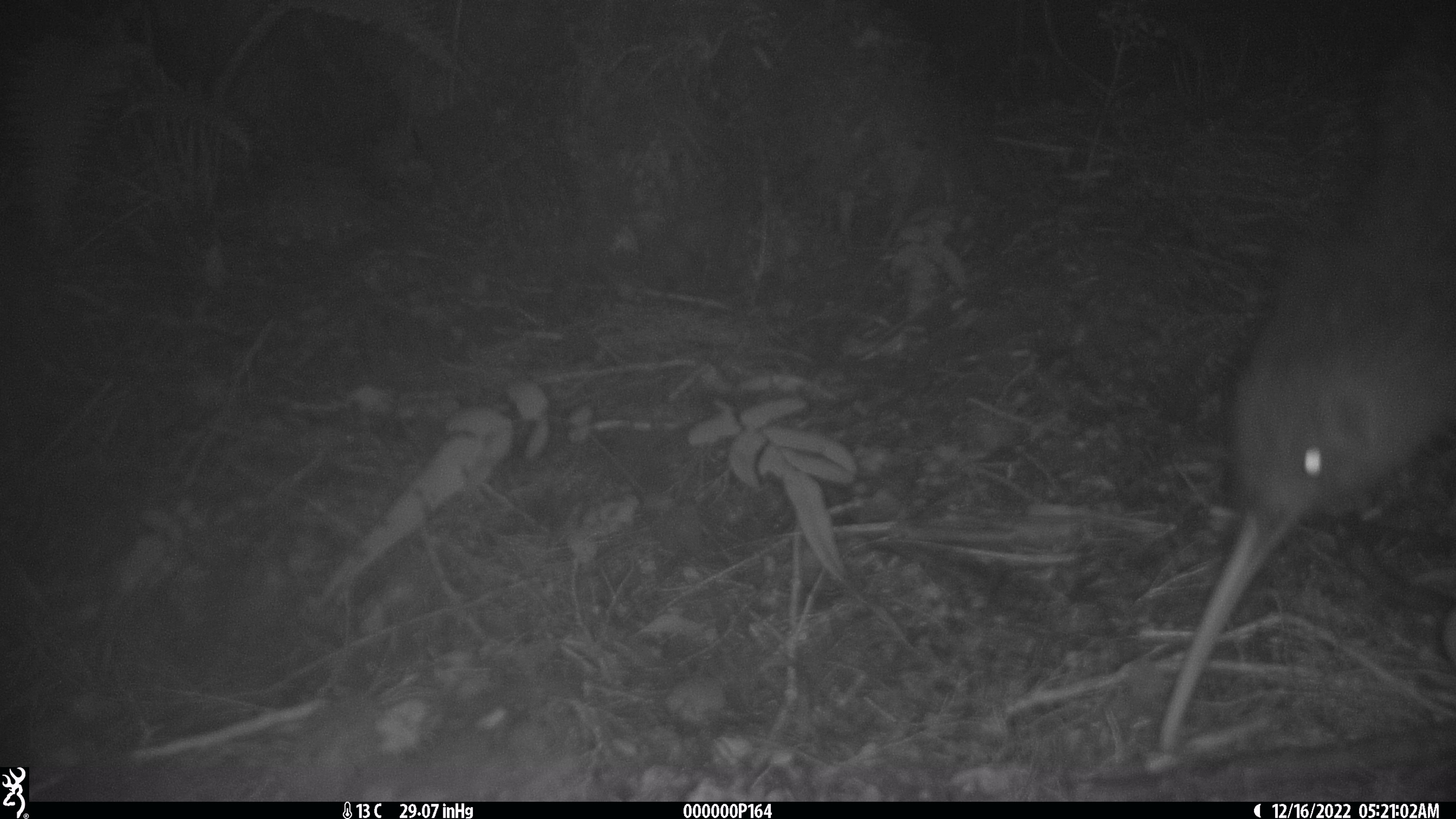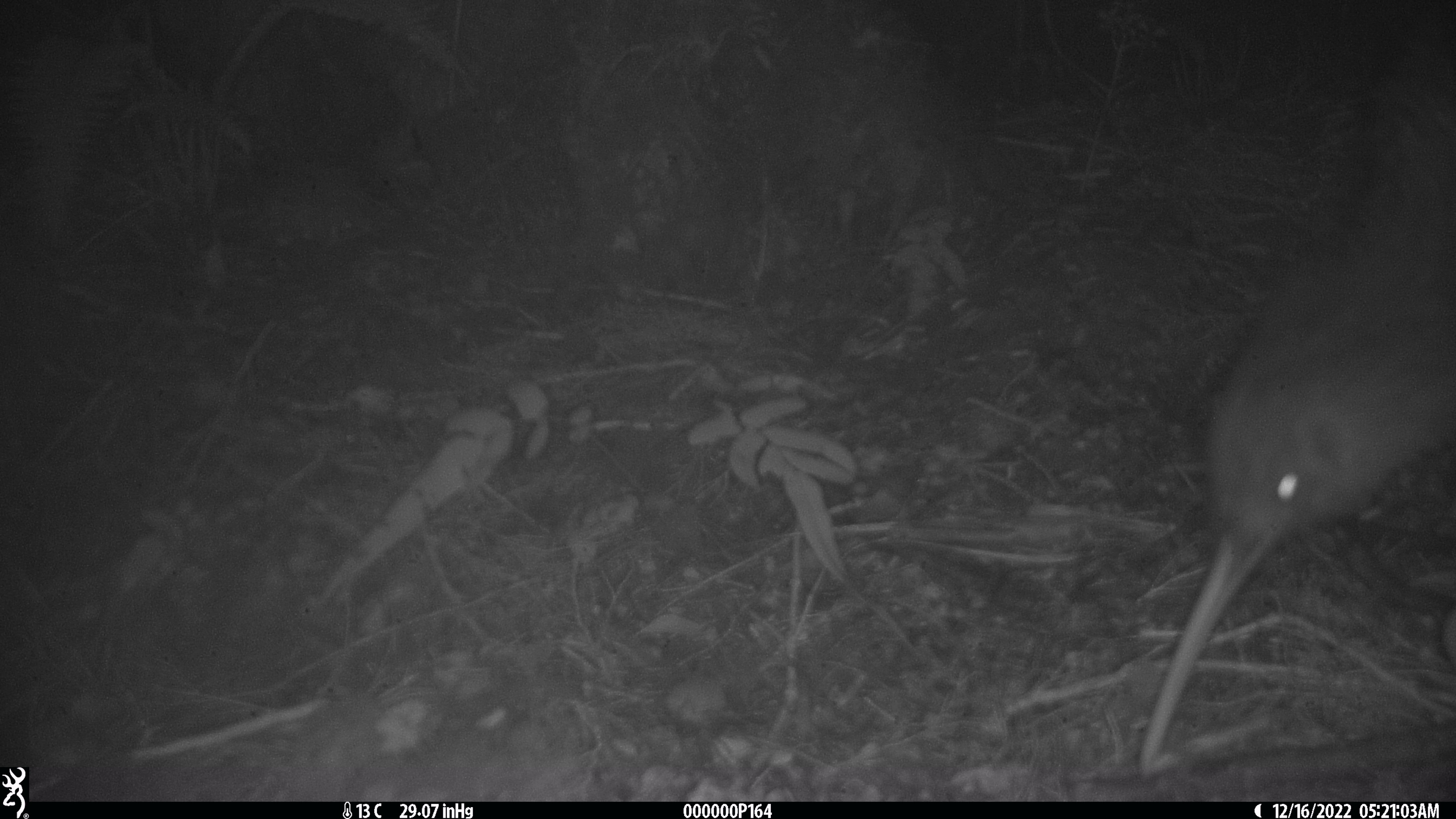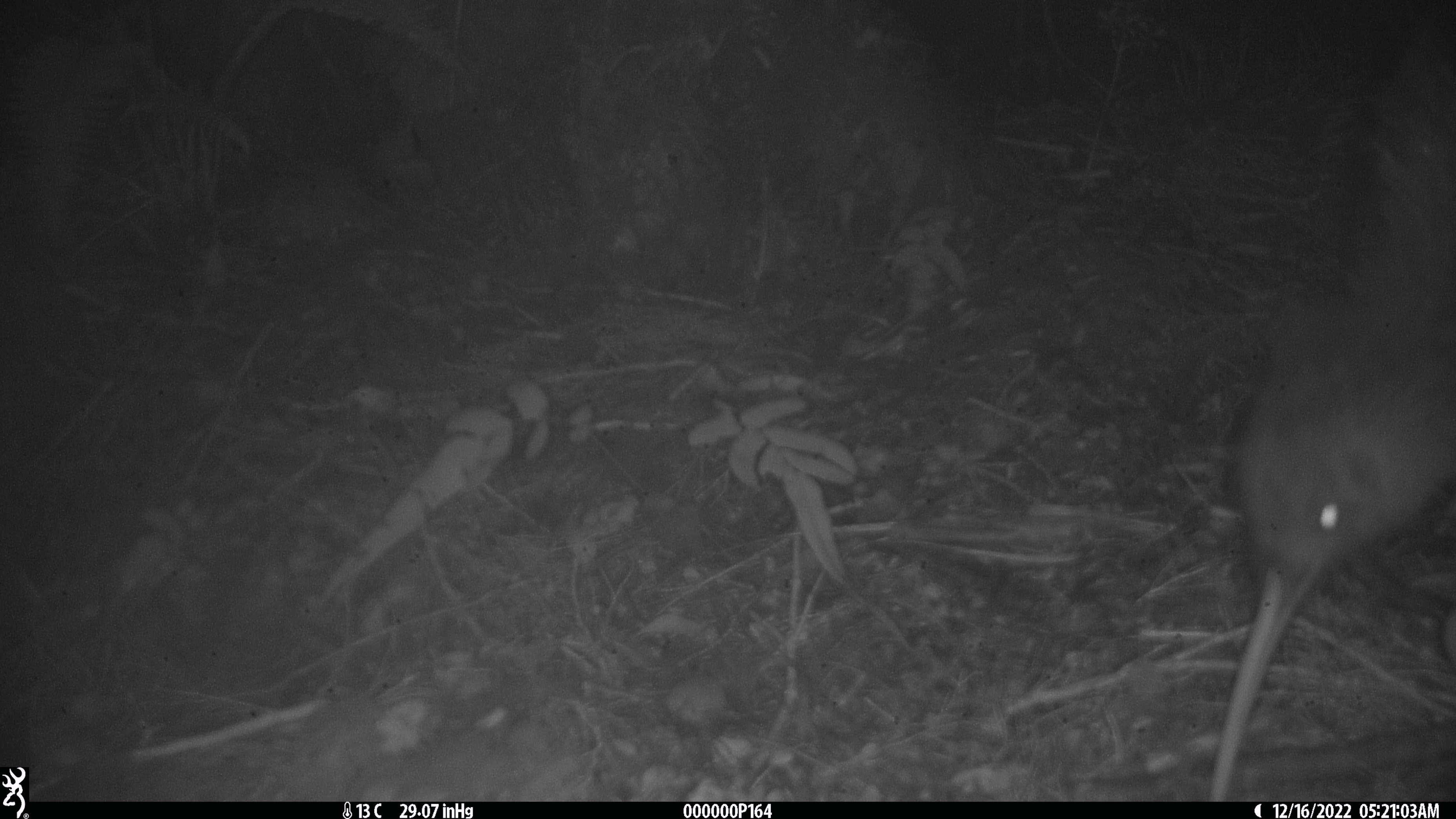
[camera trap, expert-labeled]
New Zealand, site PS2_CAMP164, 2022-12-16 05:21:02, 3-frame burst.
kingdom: Animalia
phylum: Chordata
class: Aves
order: Apterygiformes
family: Apterygidae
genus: Apteryx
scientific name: Apteryx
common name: kiwi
Kiwi (Apteryx).